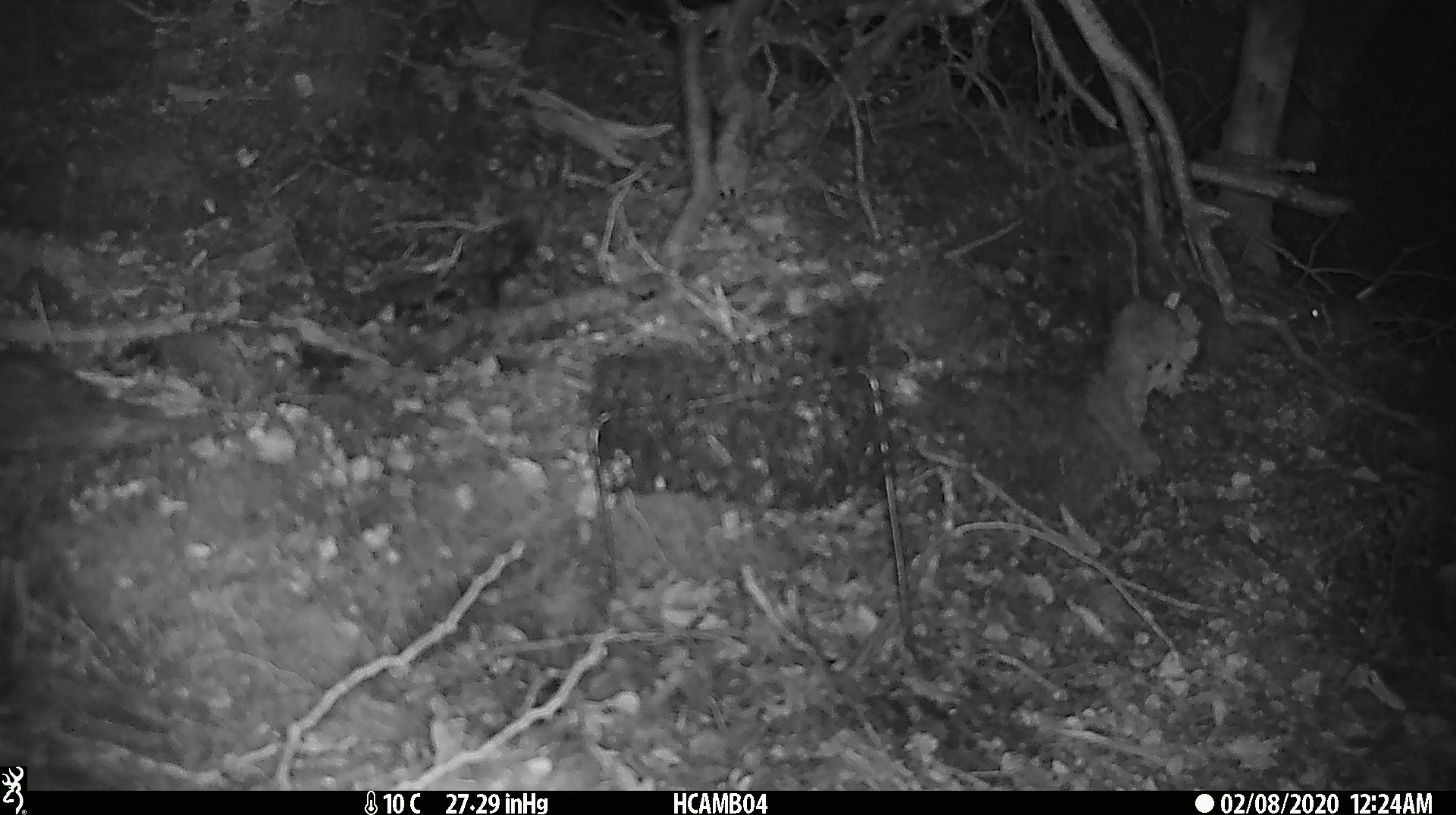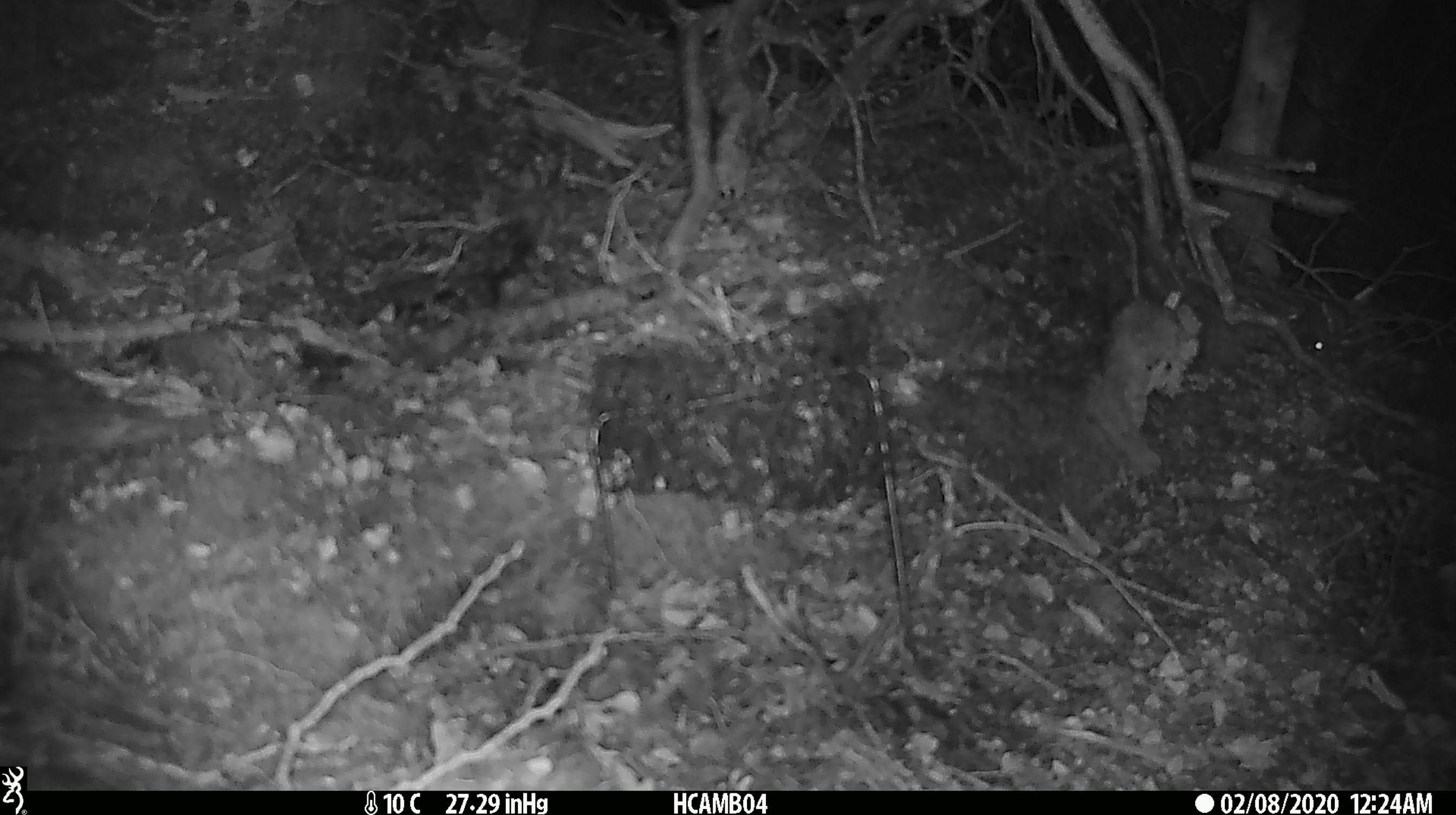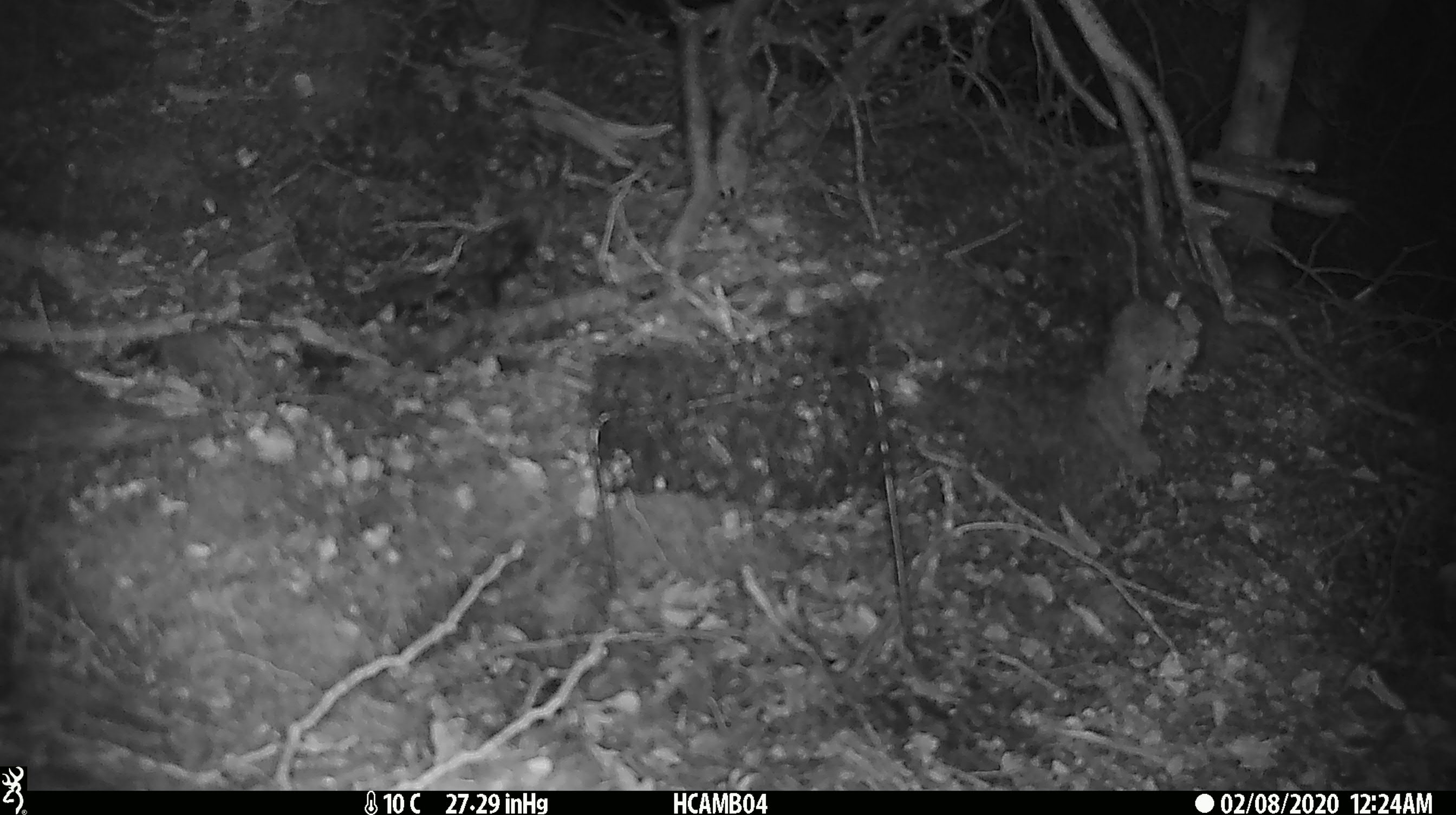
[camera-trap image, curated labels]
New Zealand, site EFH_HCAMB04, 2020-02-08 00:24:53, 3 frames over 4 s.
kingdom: Animalia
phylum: Chordata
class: Mammalia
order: Rodentia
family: Muridae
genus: Mus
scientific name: Mus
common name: mouse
Mouse (Mus).